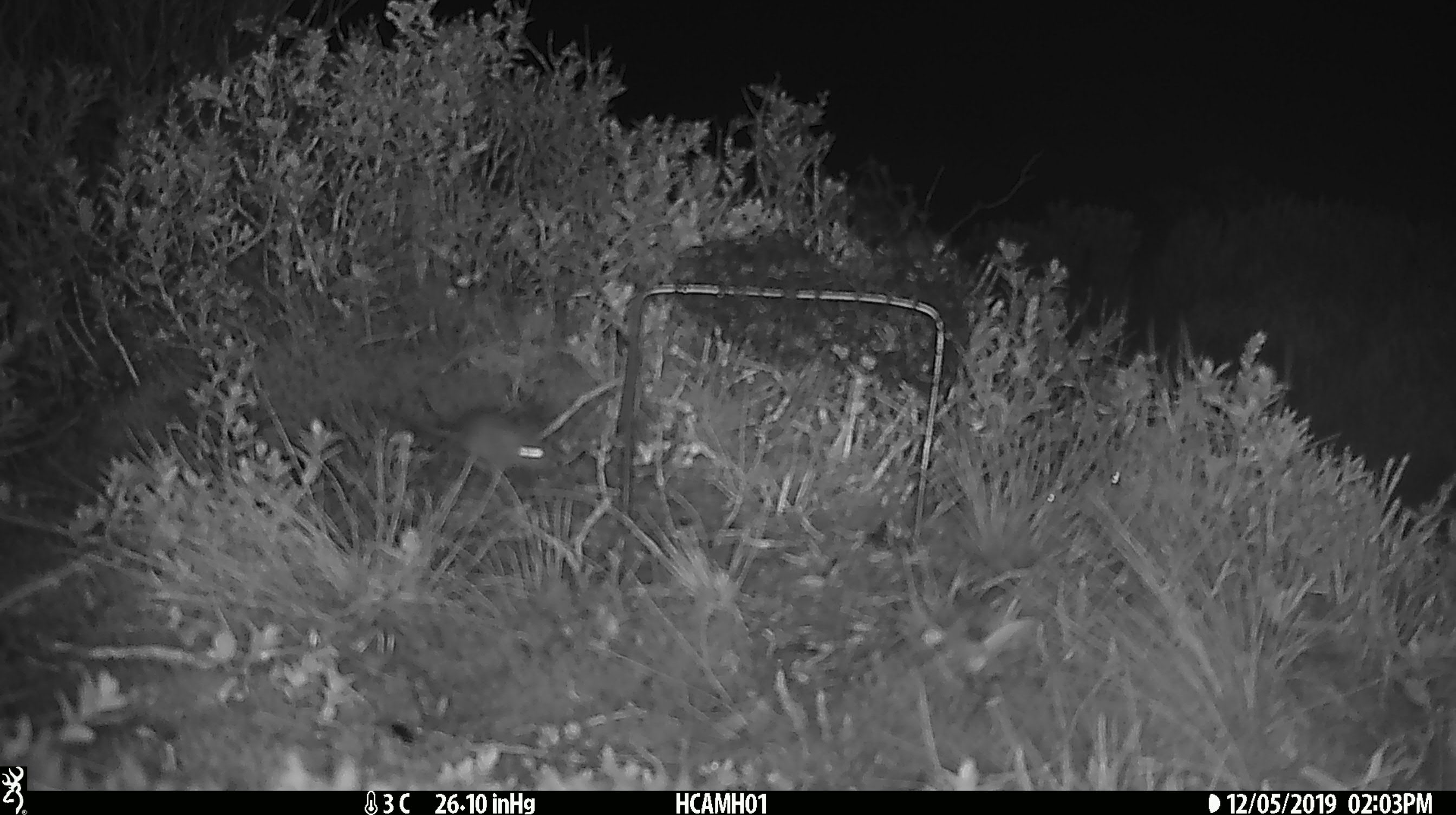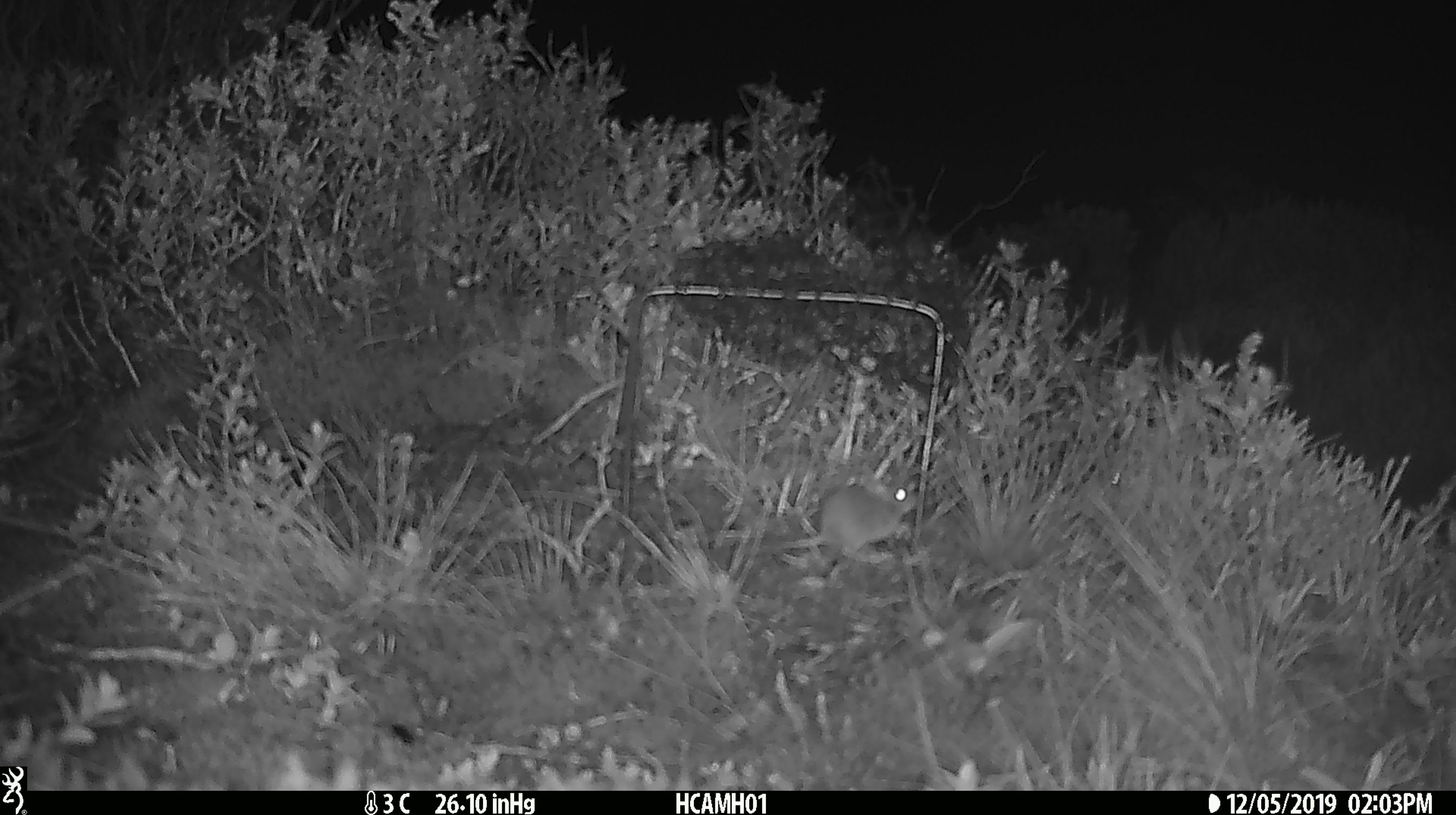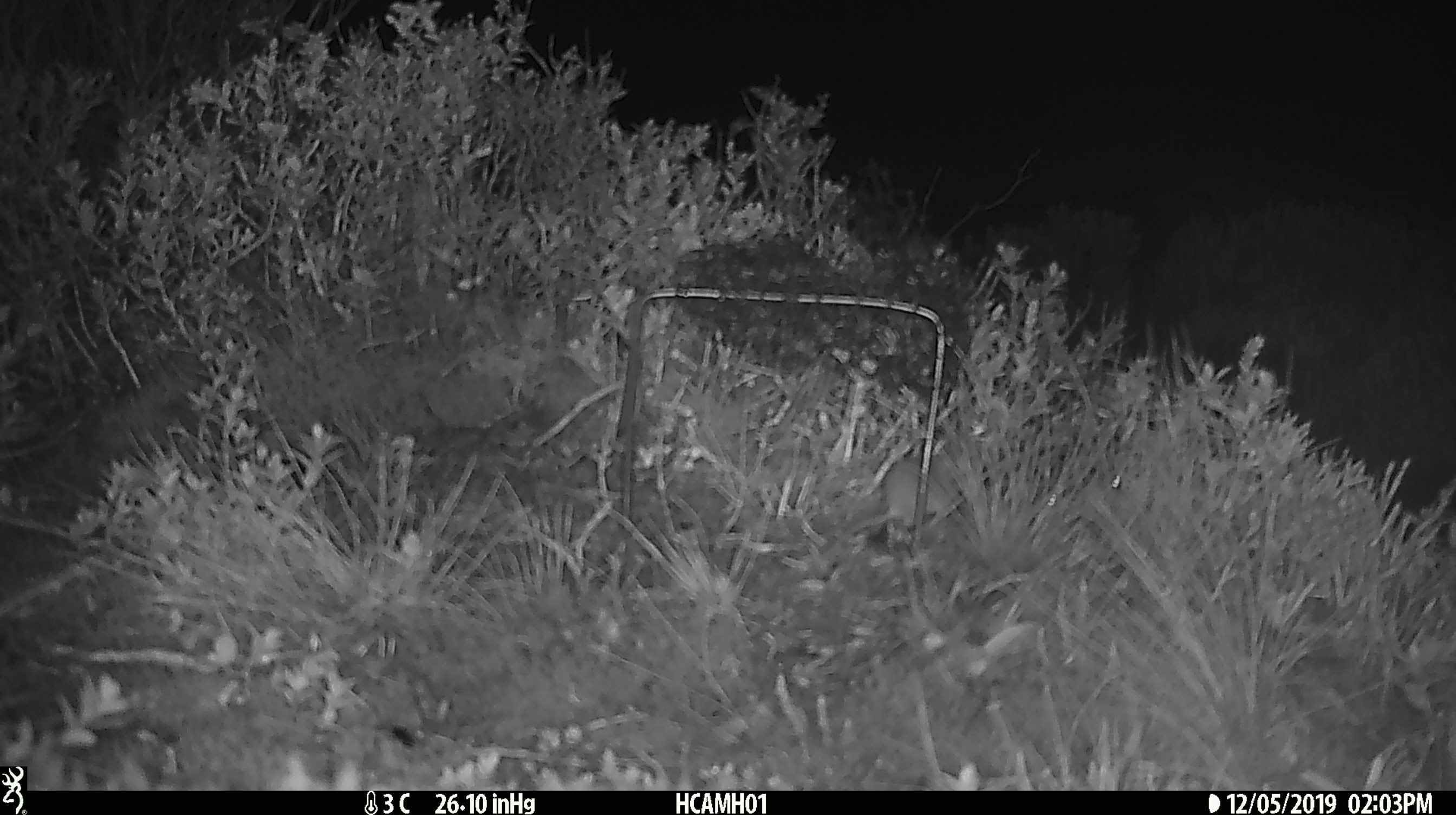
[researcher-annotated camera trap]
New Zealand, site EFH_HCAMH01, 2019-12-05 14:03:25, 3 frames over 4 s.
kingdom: Animalia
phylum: Chordata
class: Mammalia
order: Rodentia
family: Muridae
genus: Mus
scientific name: Mus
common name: mouse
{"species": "mouse (Mus)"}